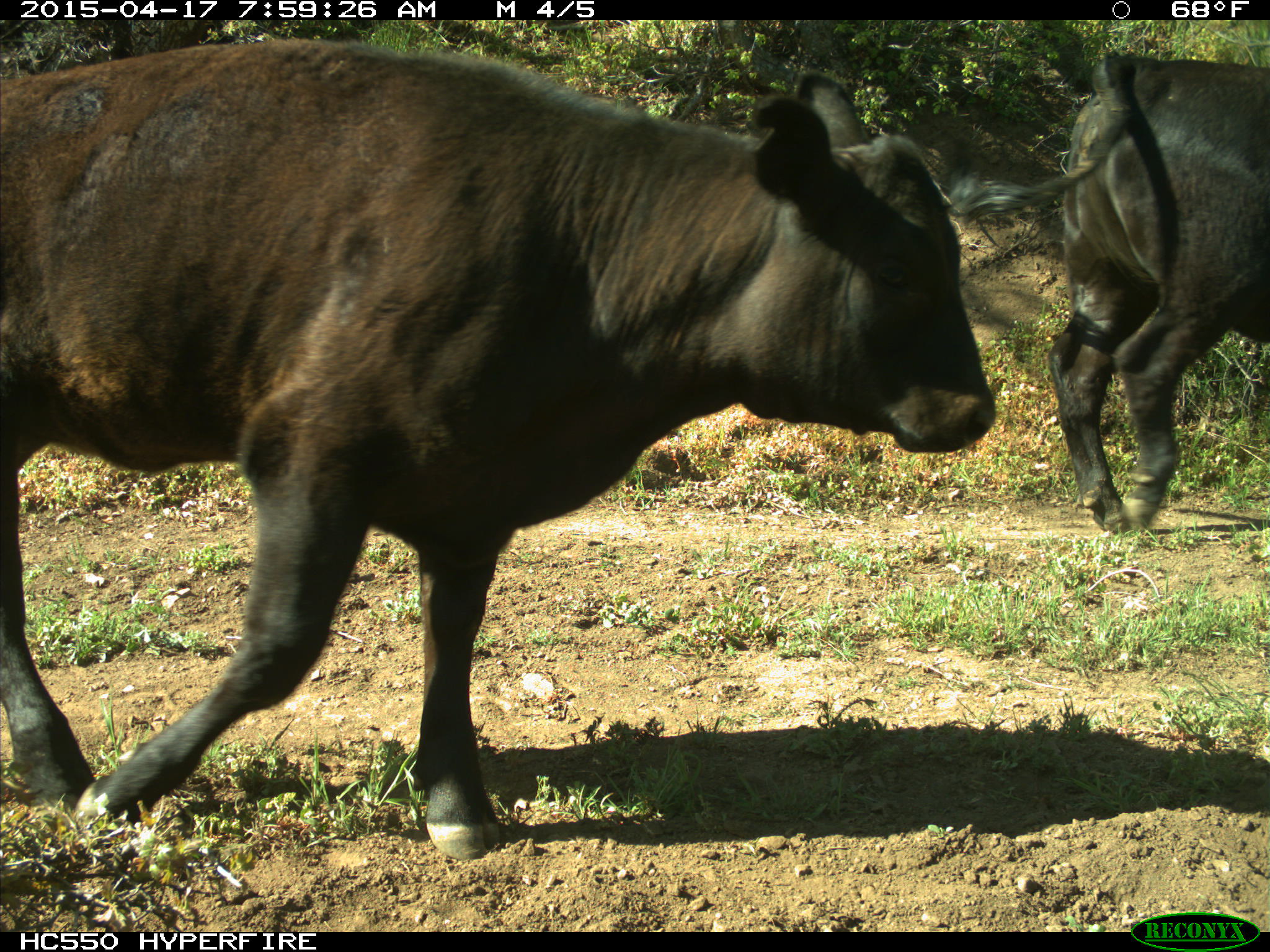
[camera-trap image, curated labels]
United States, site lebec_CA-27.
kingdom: Animalia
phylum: Chordata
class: Mammalia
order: Artiodactyla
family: Bovidae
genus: Bos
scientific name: Bos taurus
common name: domestic cow